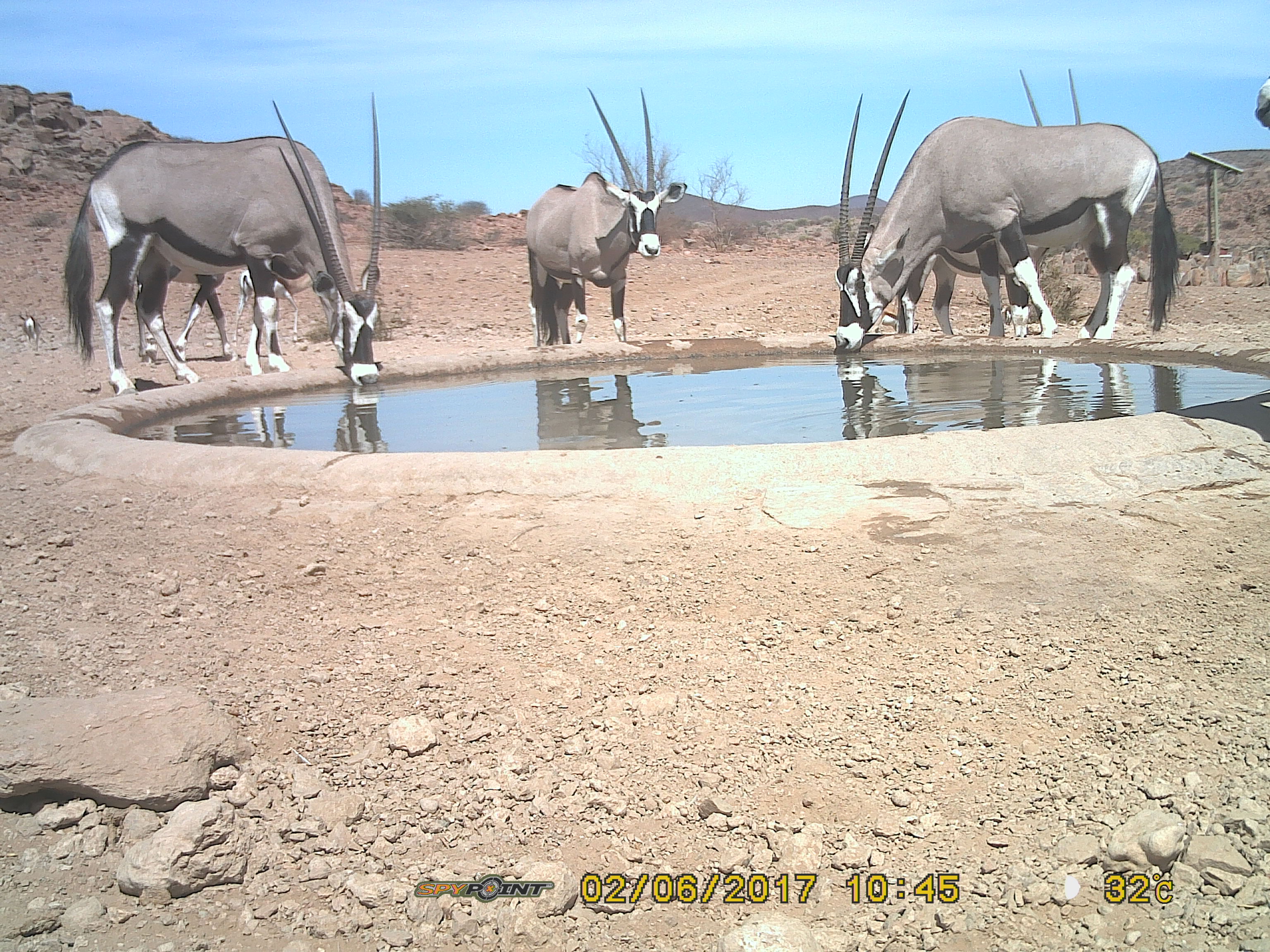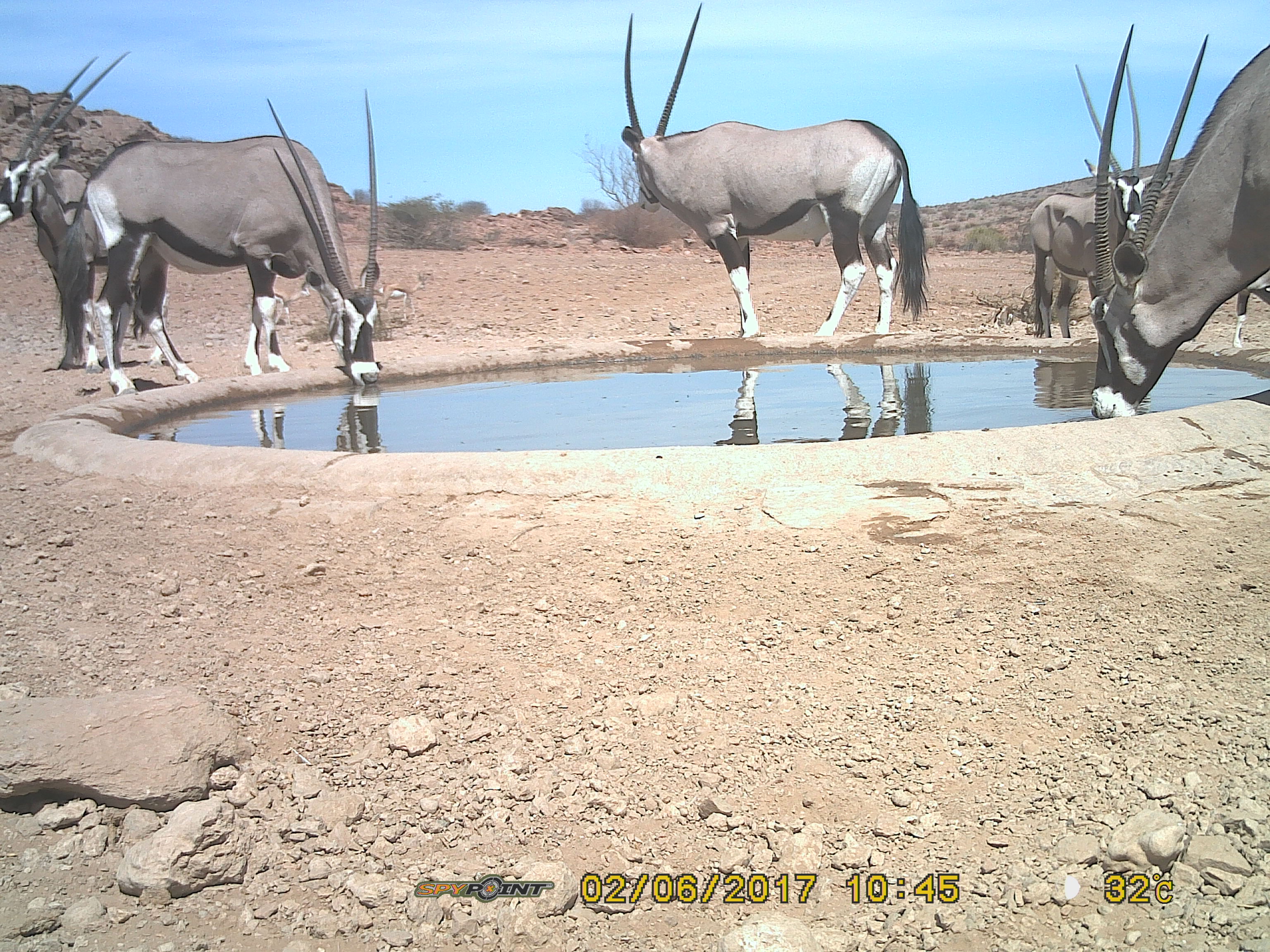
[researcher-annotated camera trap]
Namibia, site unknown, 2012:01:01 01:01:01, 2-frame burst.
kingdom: Animalia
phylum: Chordata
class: Mammalia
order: Artiodactyla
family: Bovidae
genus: Oryx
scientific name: Oryx gazella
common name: gemsbok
Oryx gazella (gemsbok).